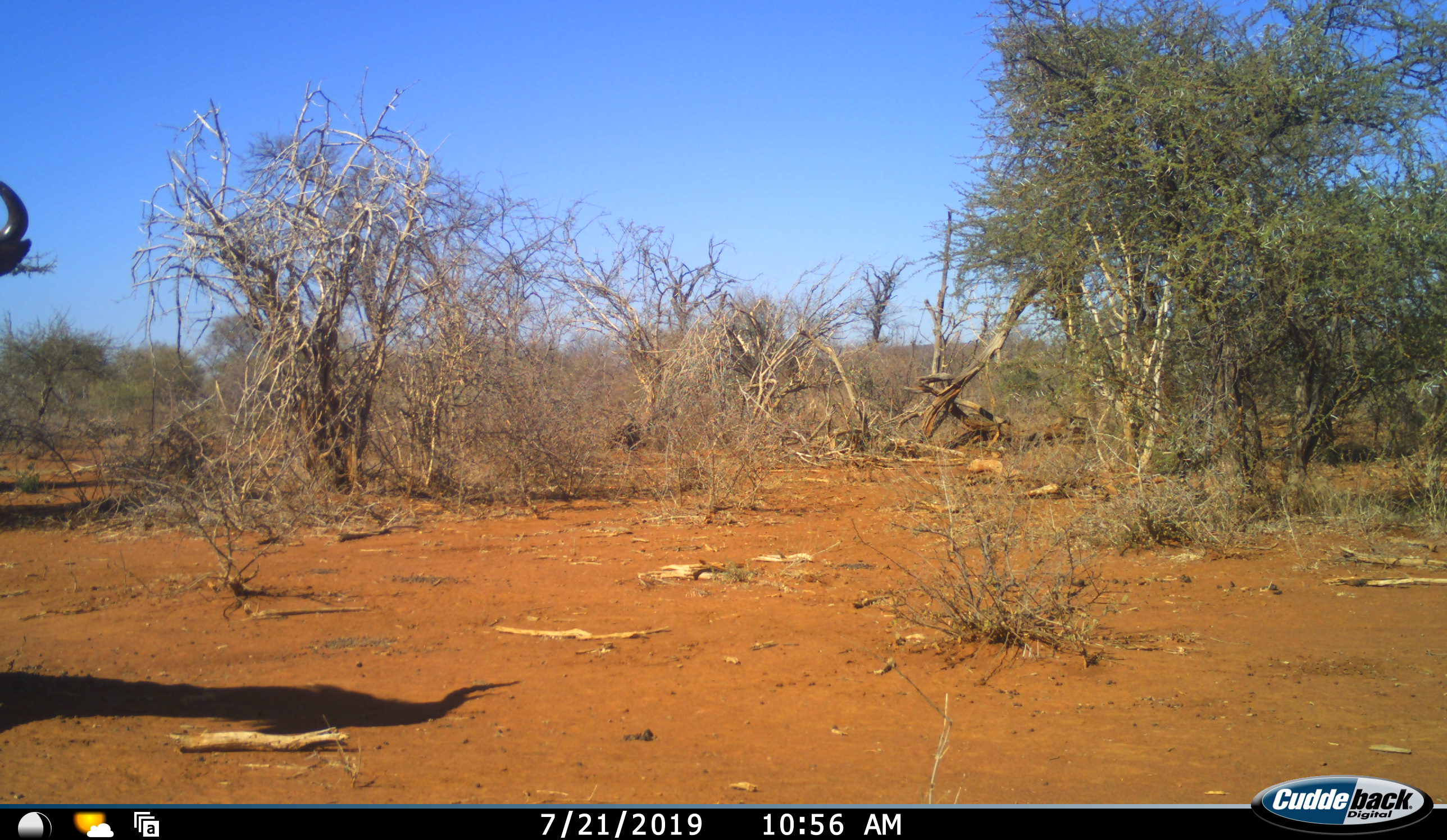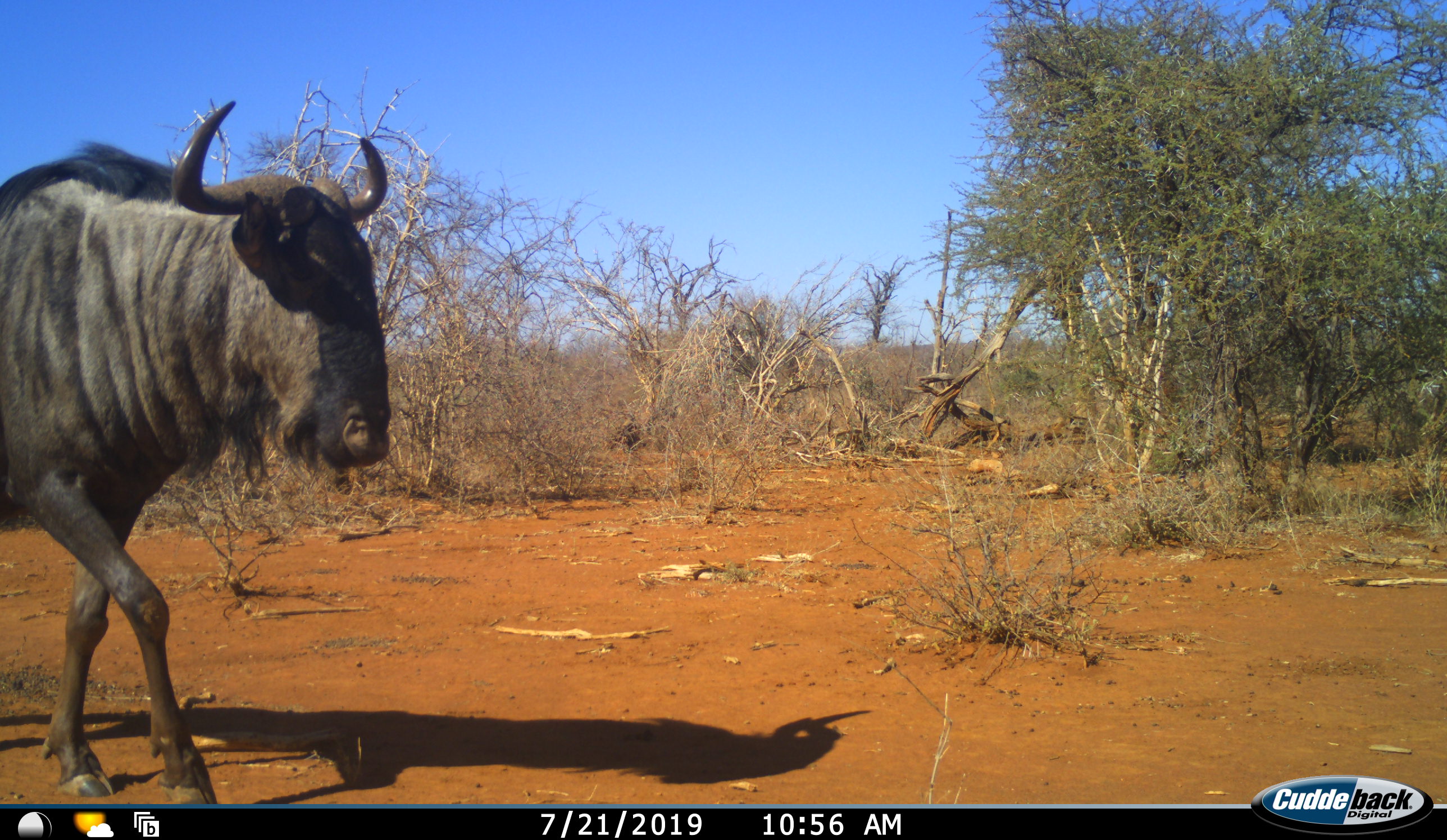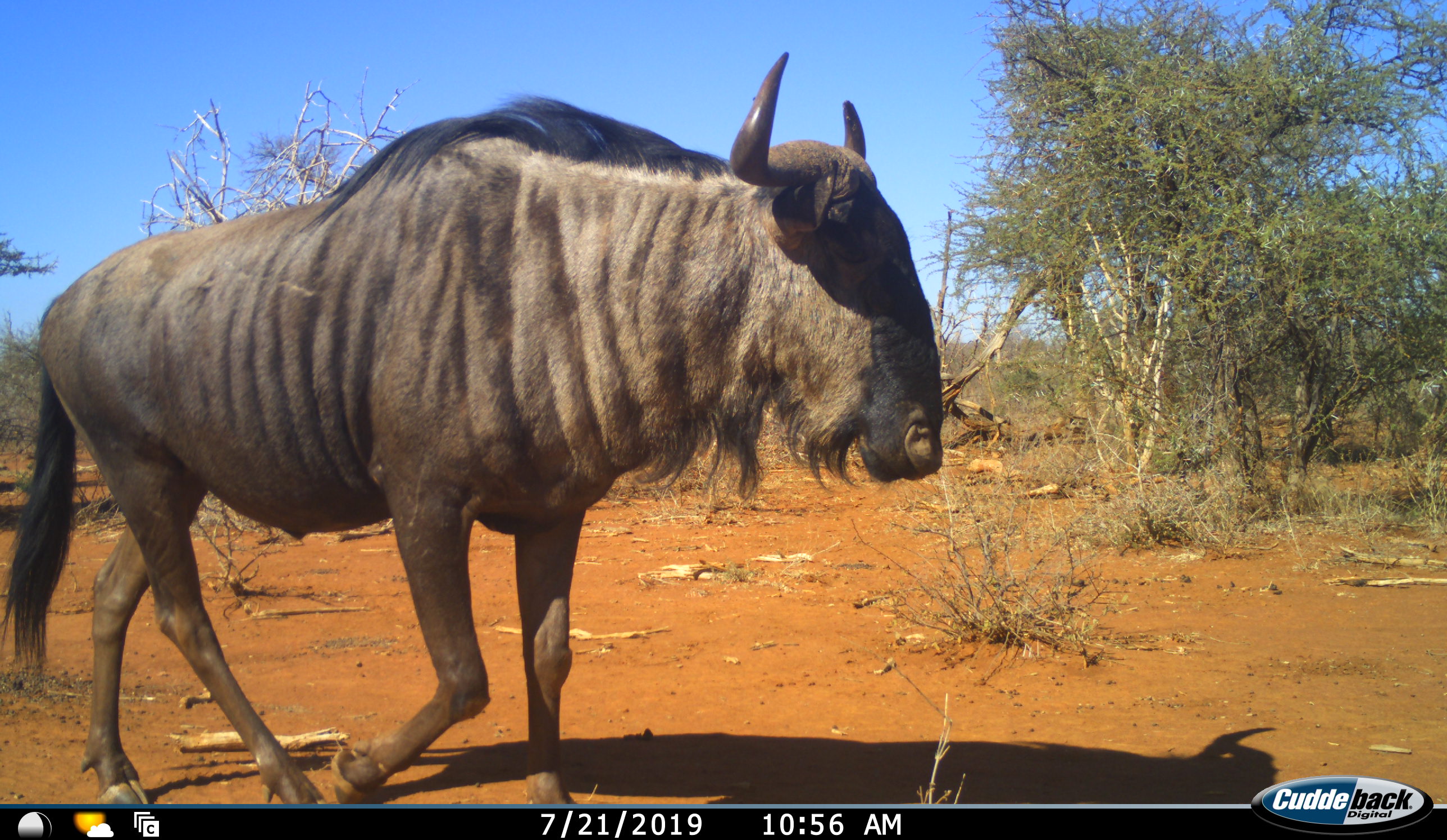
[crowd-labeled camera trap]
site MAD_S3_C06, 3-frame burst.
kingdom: Animalia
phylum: Chordata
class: Mammalia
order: Artiodactyla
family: Bovidae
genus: Connochaetes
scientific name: Connochaetes taurinus taurinus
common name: blue wildebeest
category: wildebeestblue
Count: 1.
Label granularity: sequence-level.